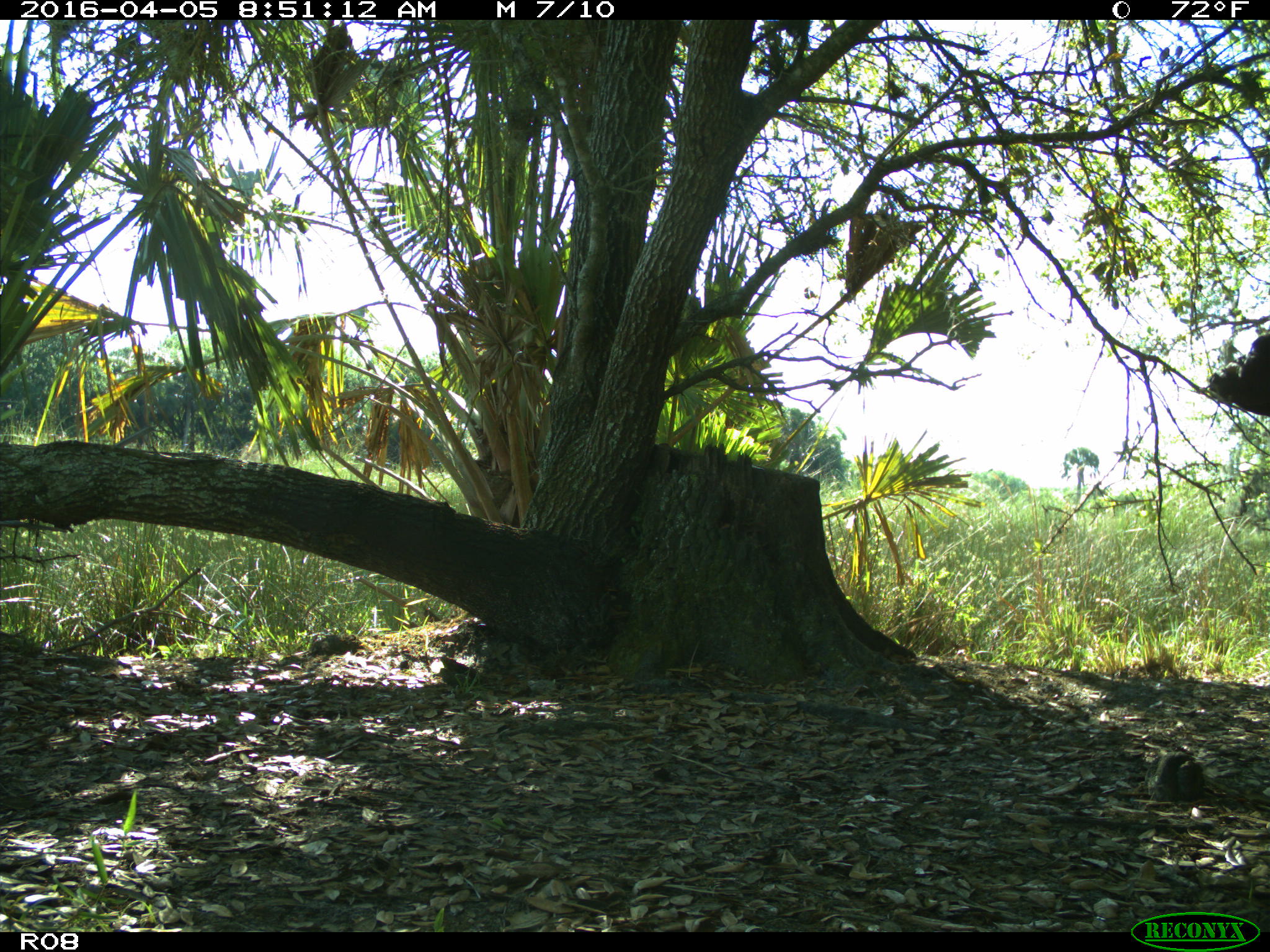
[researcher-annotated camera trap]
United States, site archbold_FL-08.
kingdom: Animalia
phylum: Chordata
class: Mammalia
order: Artiodactyla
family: Bovidae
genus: Bos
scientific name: Bos taurus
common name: domestic cow